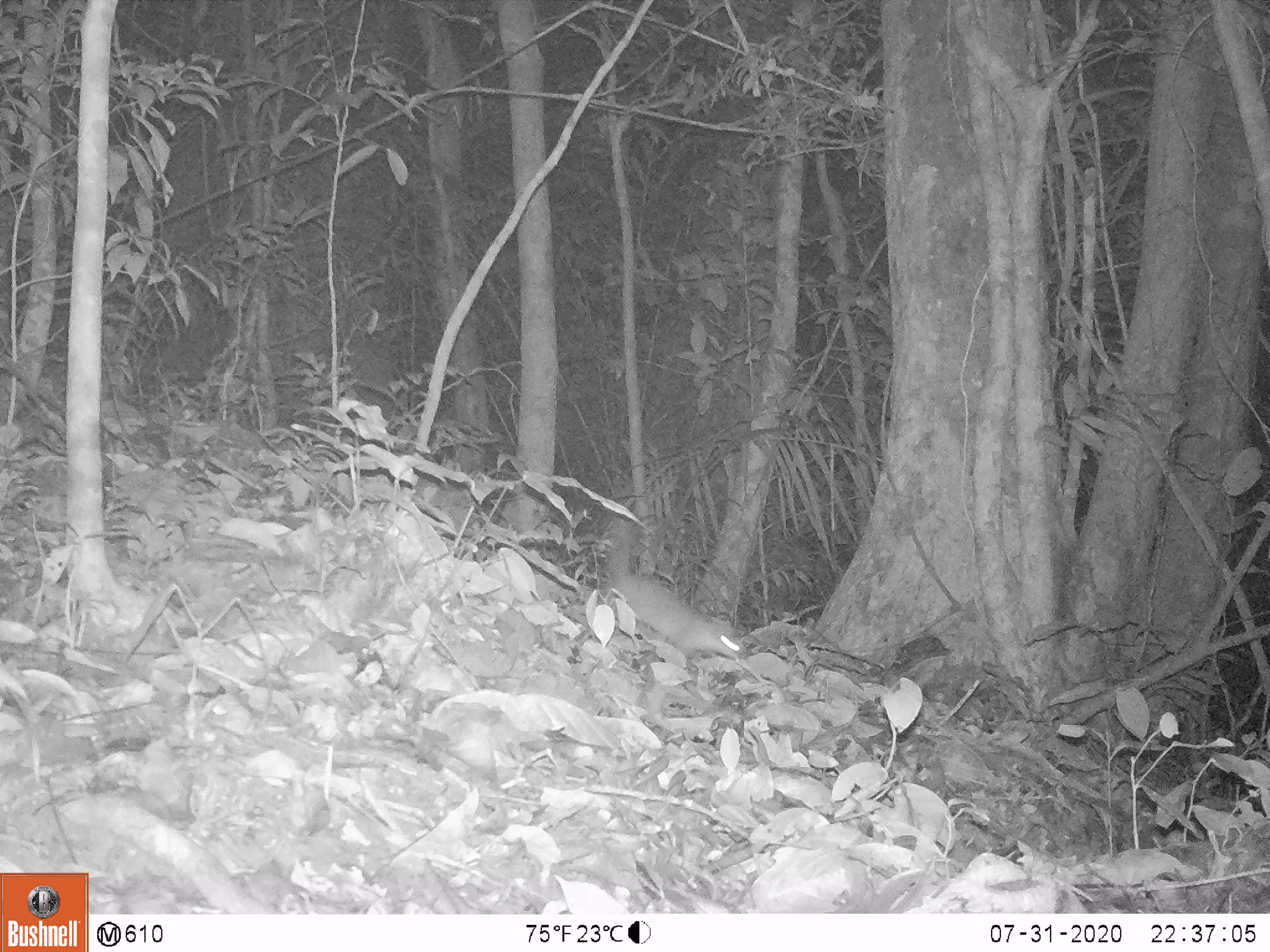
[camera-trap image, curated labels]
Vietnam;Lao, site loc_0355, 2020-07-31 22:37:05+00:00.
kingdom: Animalia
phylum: Chordata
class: Mammalia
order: Carnivora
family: Mustelidae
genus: Melogale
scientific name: Melogale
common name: ferret badger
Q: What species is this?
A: Ferret badger (Melogale).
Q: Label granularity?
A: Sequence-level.